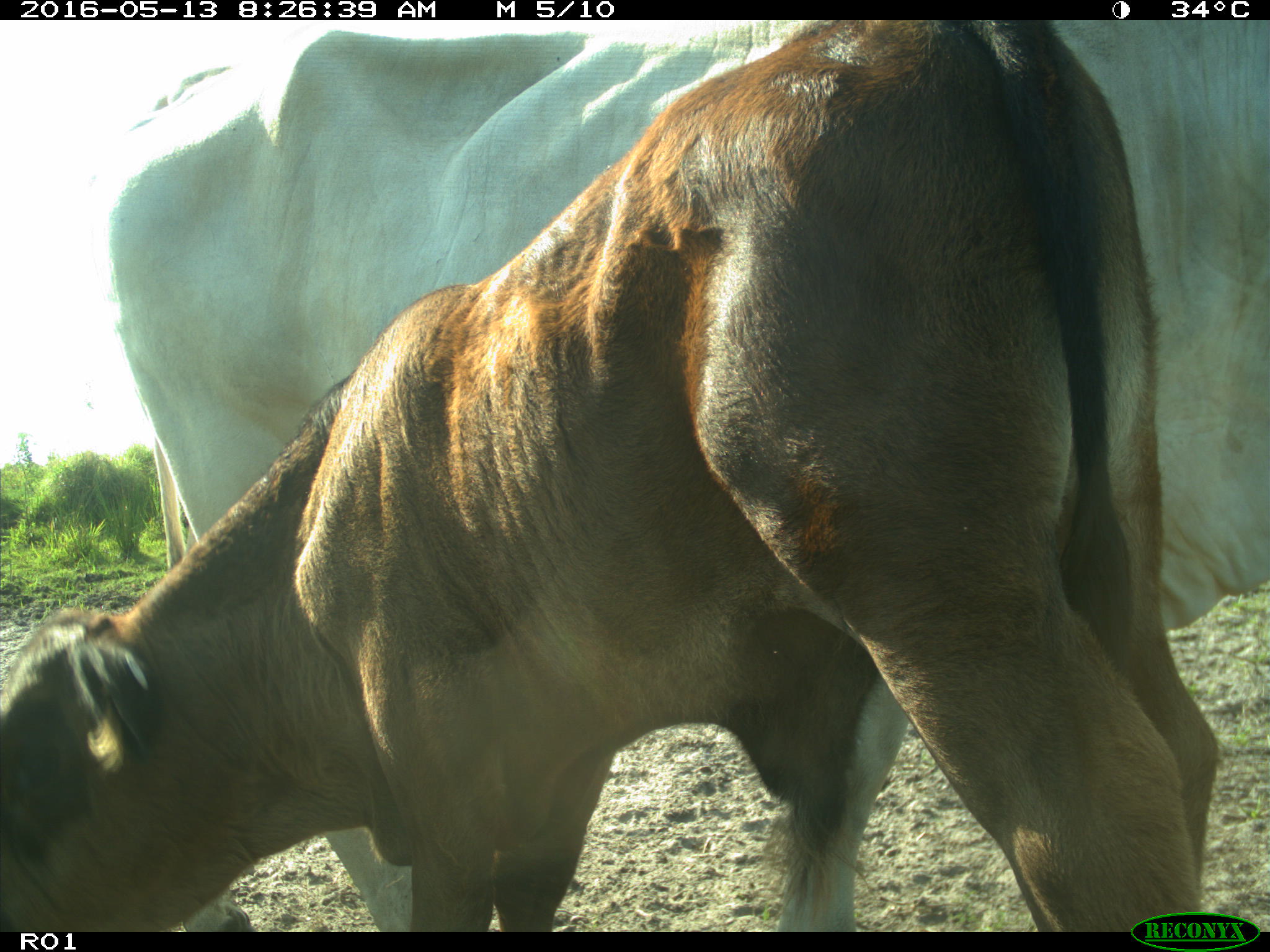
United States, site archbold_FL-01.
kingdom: Animalia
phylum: Chordata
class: Mammalia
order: Artiodactyla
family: Bovidae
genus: Bos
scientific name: Bos taurus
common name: domestic cow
Bos taurus (domestic cow).